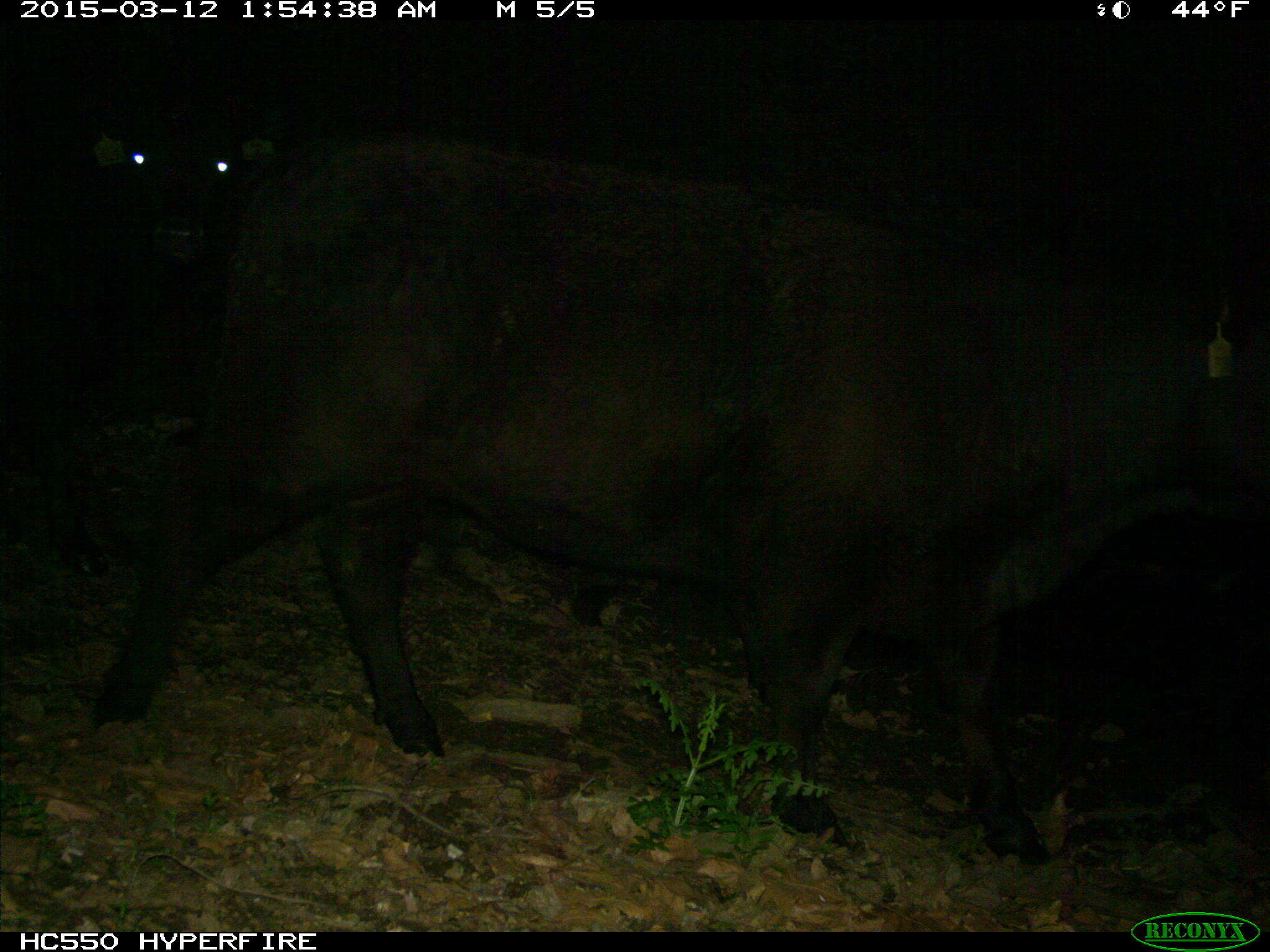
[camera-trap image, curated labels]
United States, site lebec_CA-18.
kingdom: Animalia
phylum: Chordata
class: Mammalia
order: Artiodactyla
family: Bovidae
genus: Bos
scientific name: Bos taurus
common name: domestic cow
Bos taurus (domestic cow).